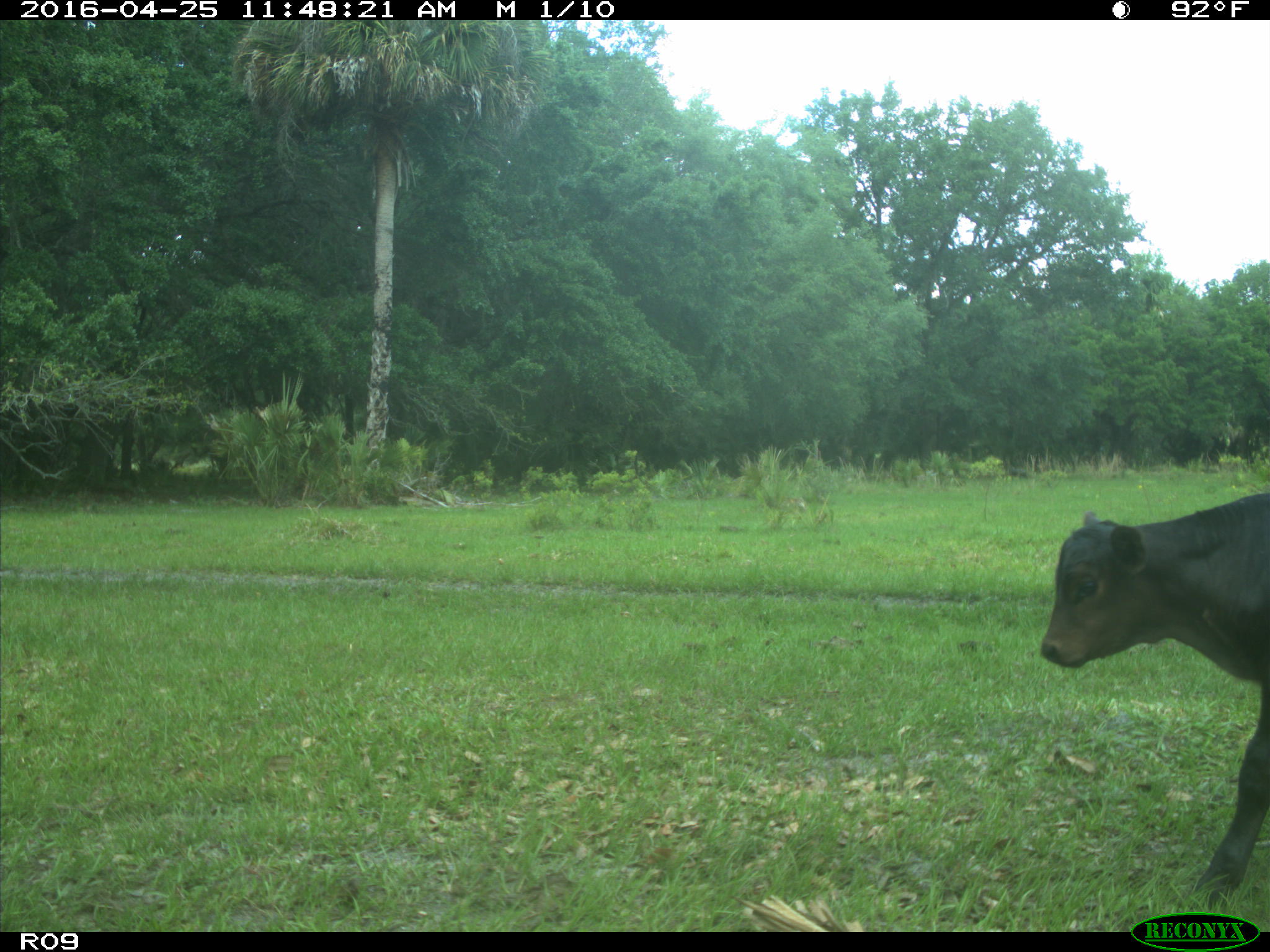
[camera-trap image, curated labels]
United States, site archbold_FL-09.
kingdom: Animalia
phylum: Chordata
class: Mammalia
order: Artiodactyla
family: Bovidae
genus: Bos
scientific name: Bos taurus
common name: domestic cow